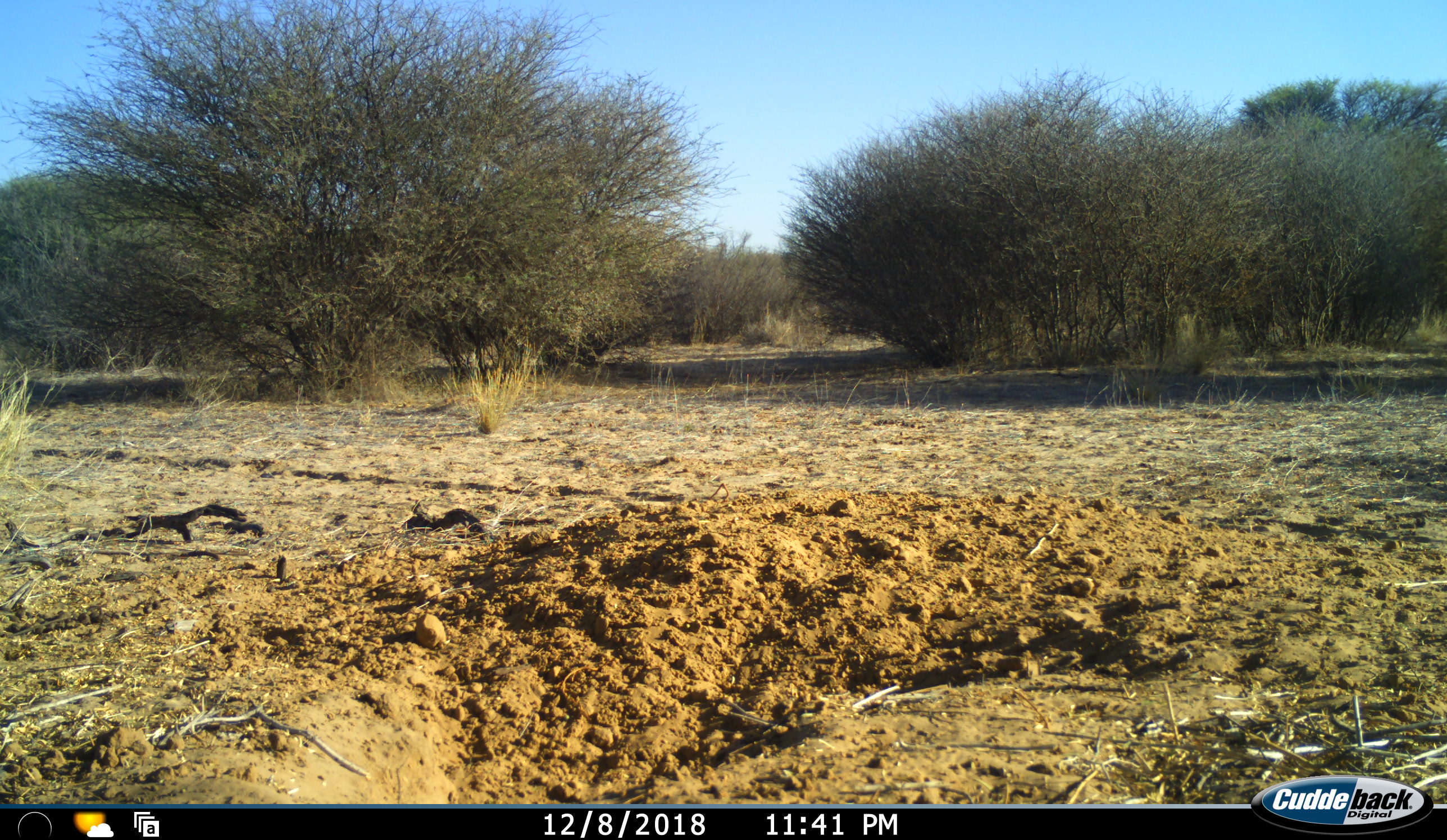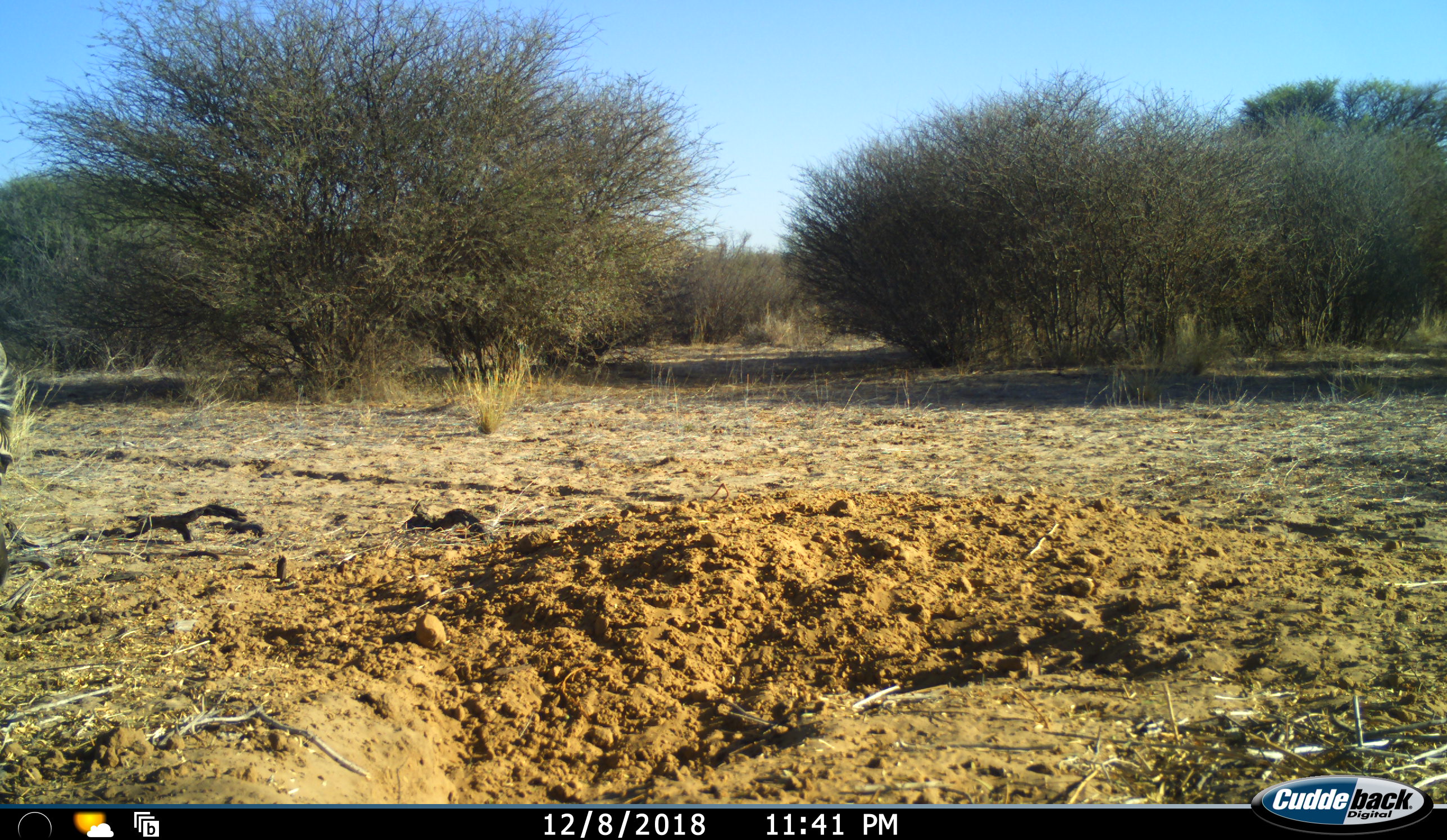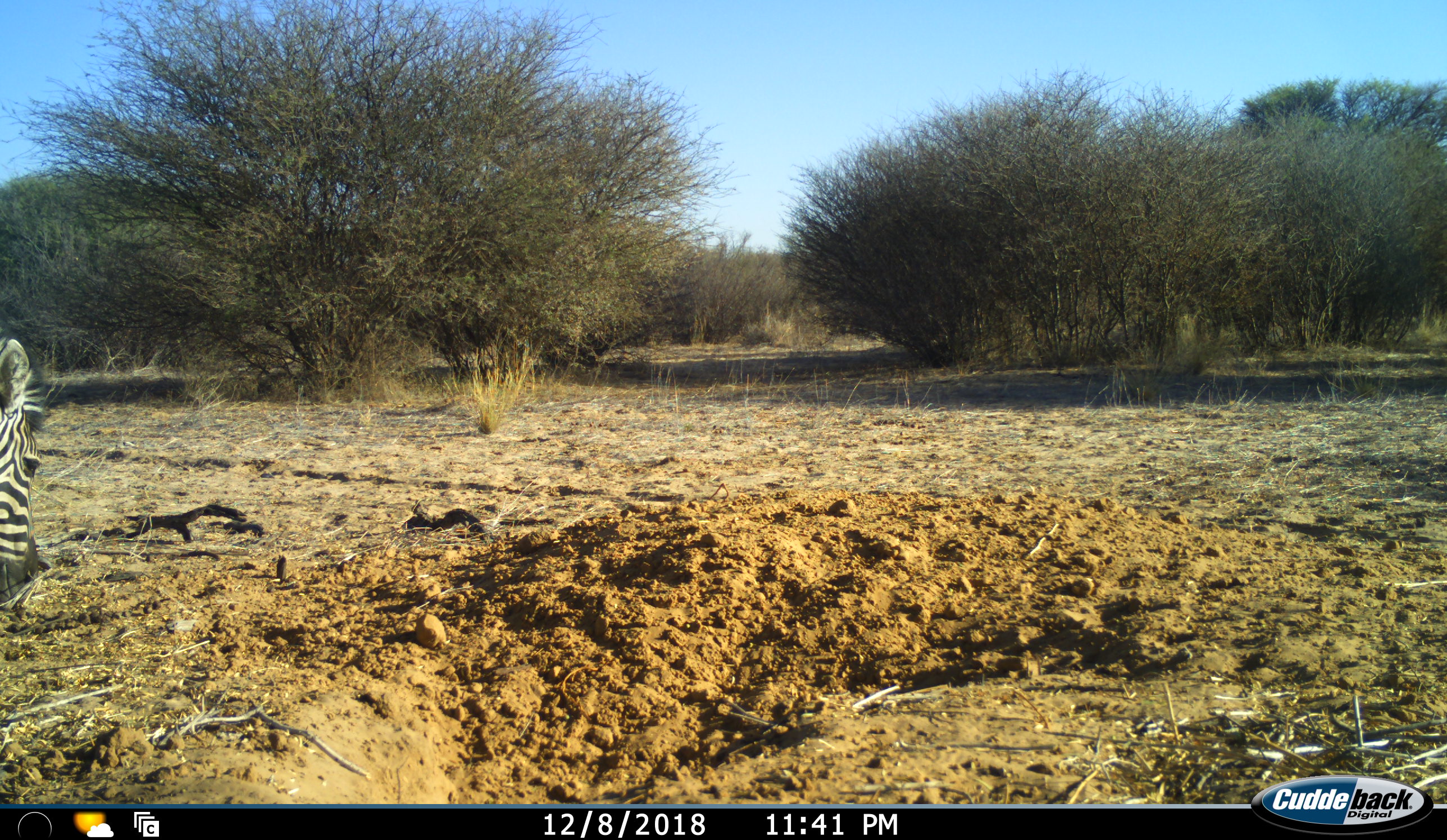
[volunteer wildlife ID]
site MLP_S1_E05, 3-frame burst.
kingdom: Animalia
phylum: Chordata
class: Mammalia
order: Perissodactyla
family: Equidae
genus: Equus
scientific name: Equus quagga burchellii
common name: burchell's zebra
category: zebraburchells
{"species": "zebraburchells (burchell's zebra) (Equus quagga burchellii)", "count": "1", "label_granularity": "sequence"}